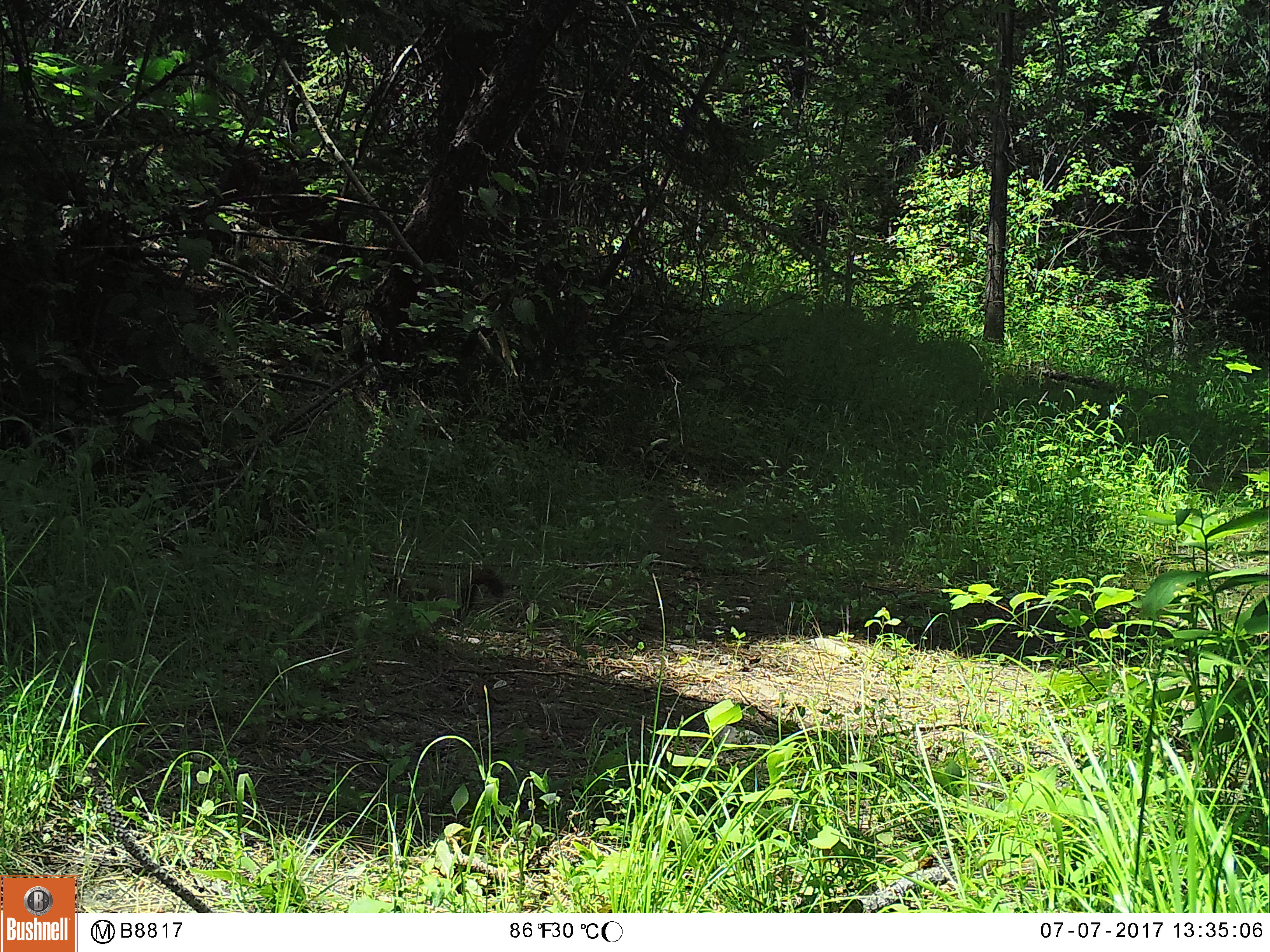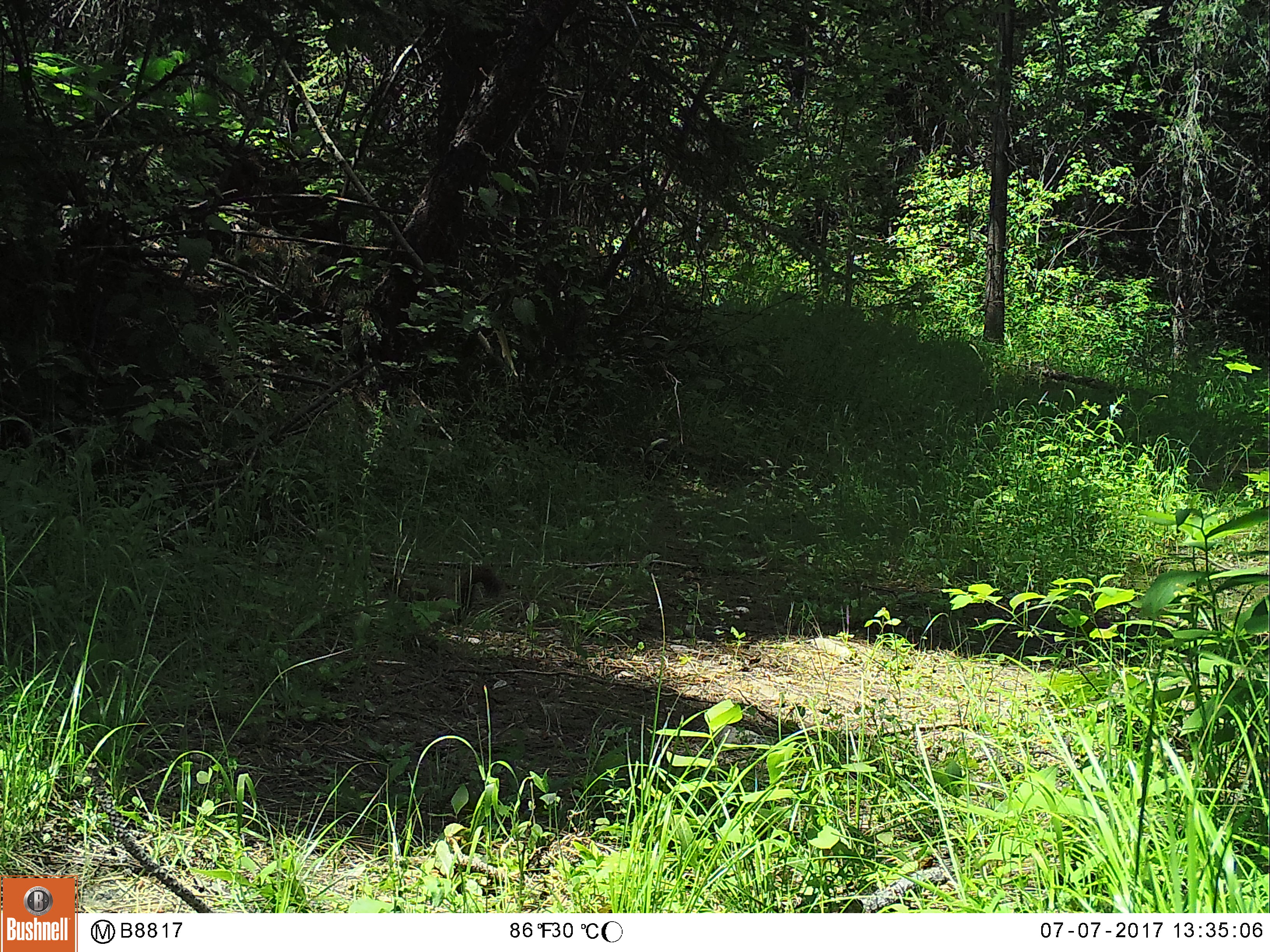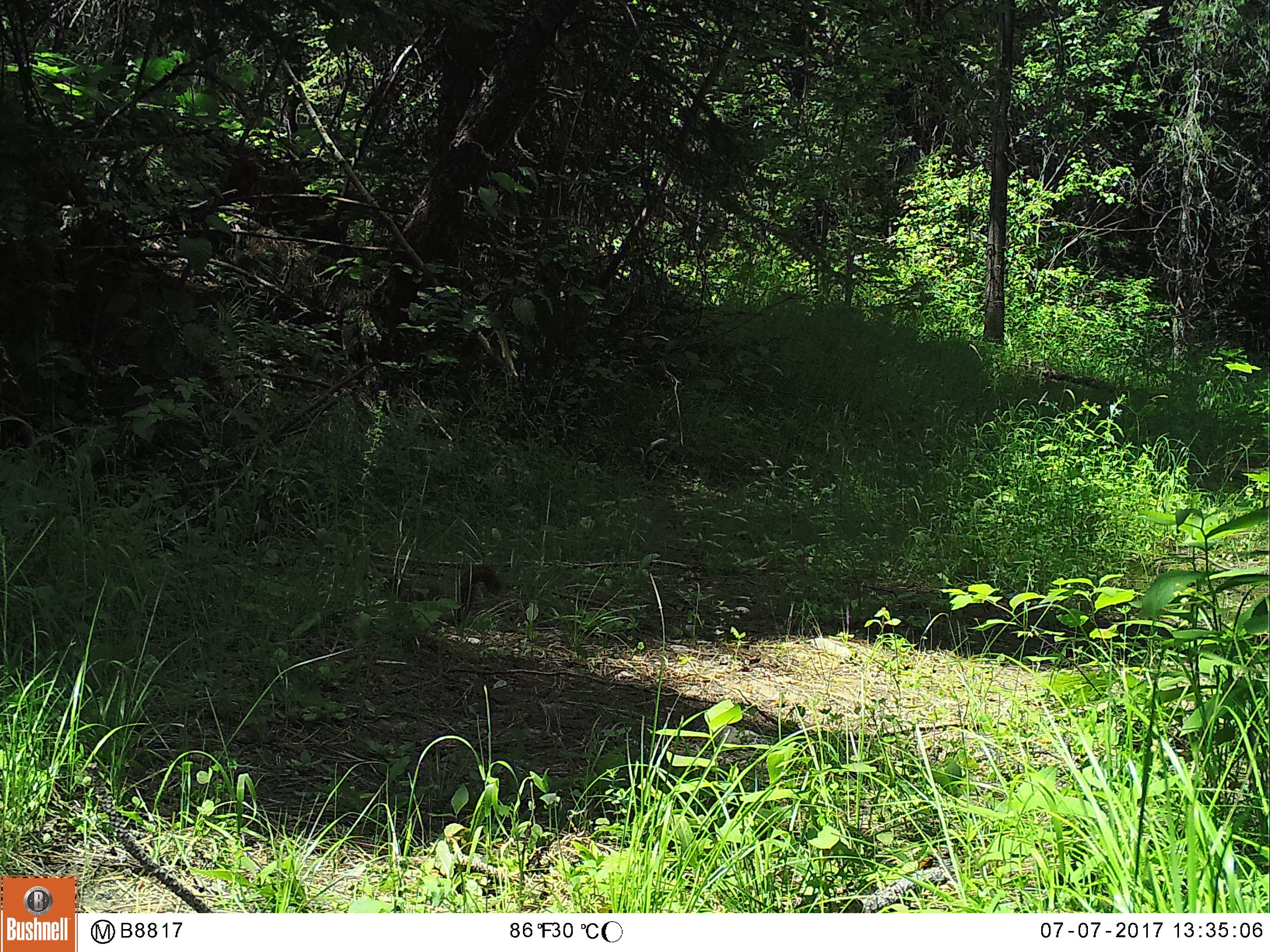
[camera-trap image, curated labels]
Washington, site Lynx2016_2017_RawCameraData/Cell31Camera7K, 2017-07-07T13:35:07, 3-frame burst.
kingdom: Animalia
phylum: Chordata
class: Mammalia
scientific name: Mammalia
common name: small mammal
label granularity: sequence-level